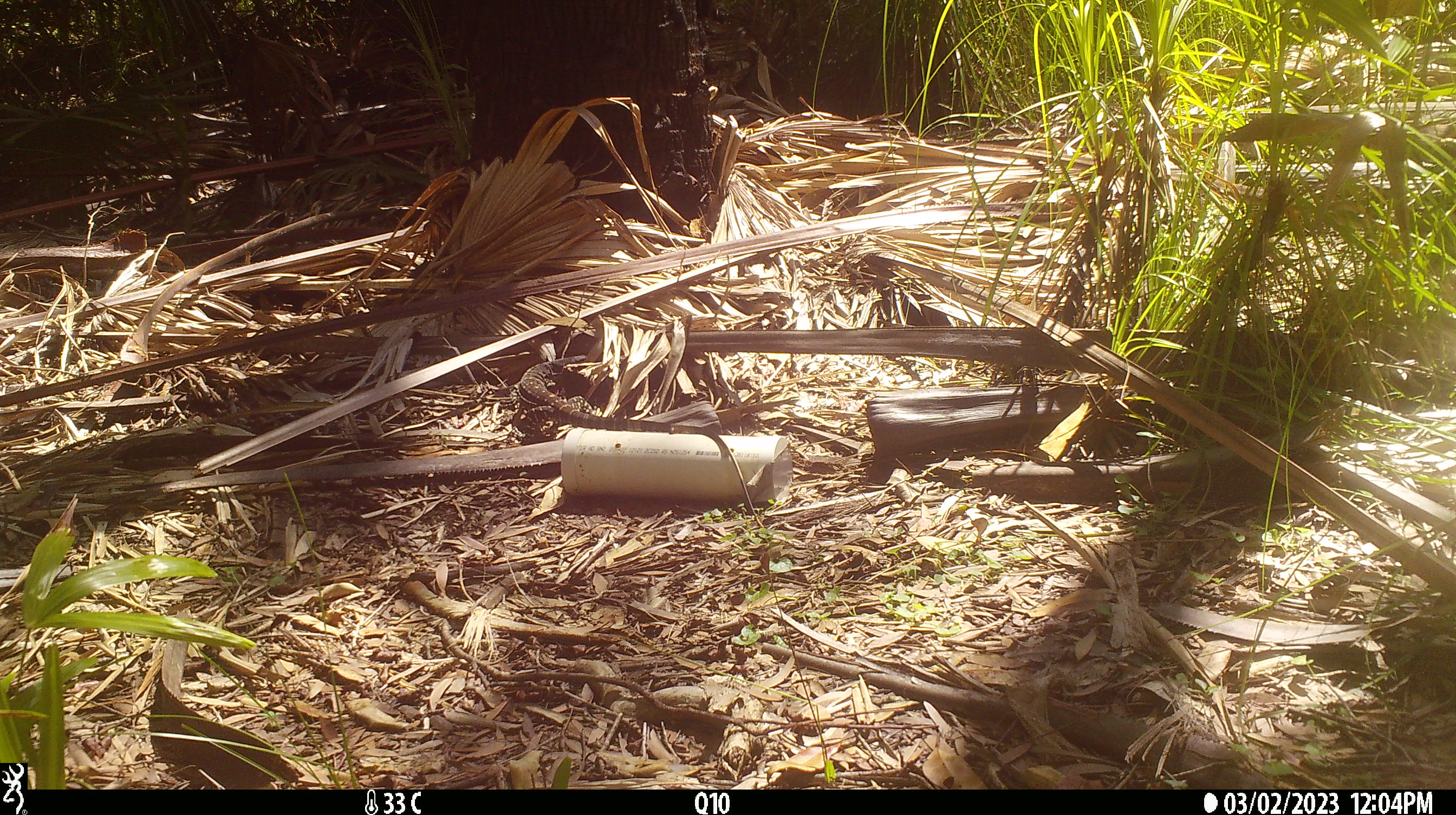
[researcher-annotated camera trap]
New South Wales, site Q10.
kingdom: Animalia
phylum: Chordata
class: Reptilia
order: Squamata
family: Varanidae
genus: Varanus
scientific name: Varanus varius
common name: lace monitor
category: goanna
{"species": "goanna (lace monitor) (Varanus varius)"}